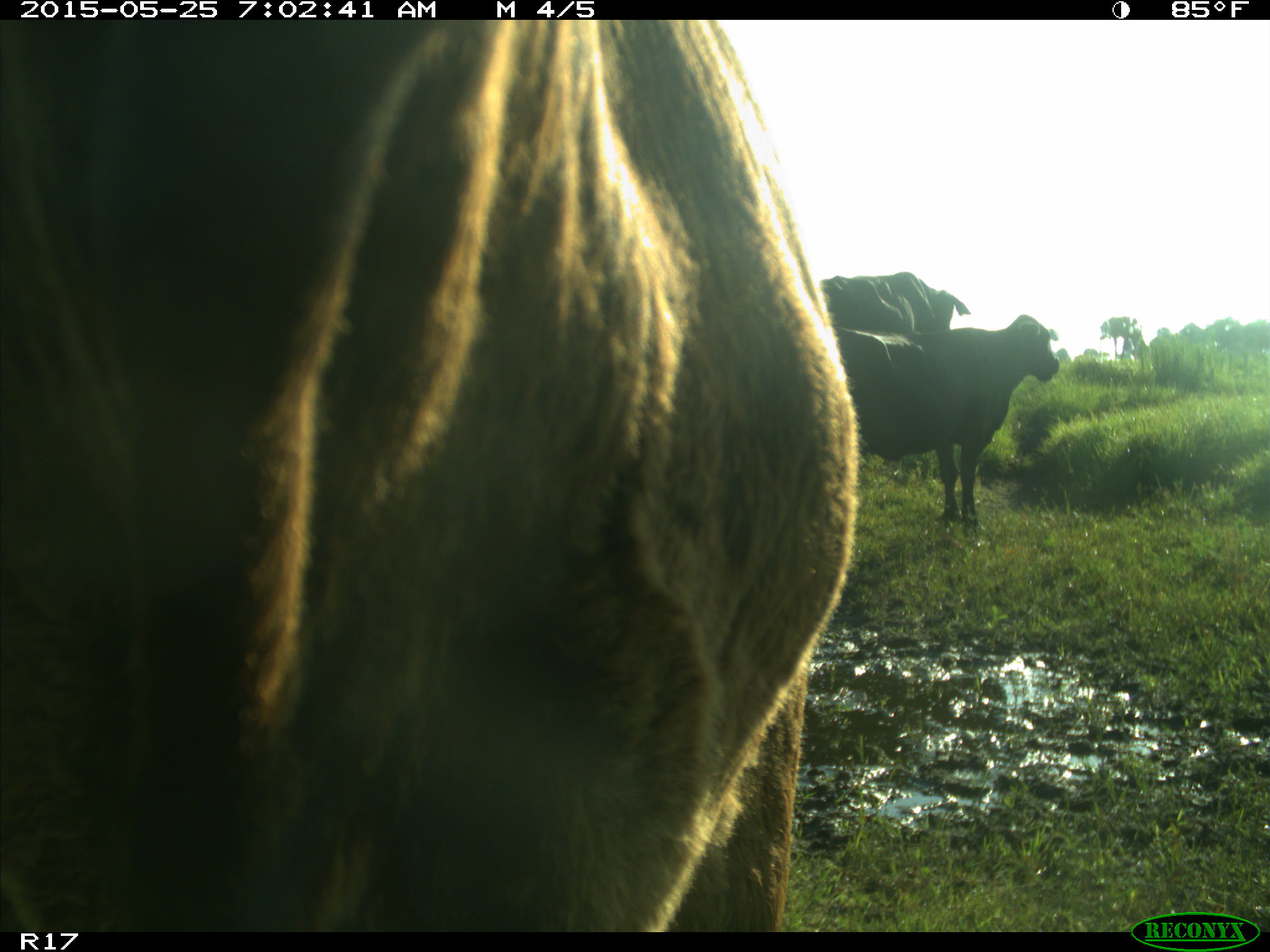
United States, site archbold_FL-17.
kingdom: Animalia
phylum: Chordata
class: Mammalia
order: Artiodactyla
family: Bovidae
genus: Bos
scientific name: Bos taurus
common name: domestic cow